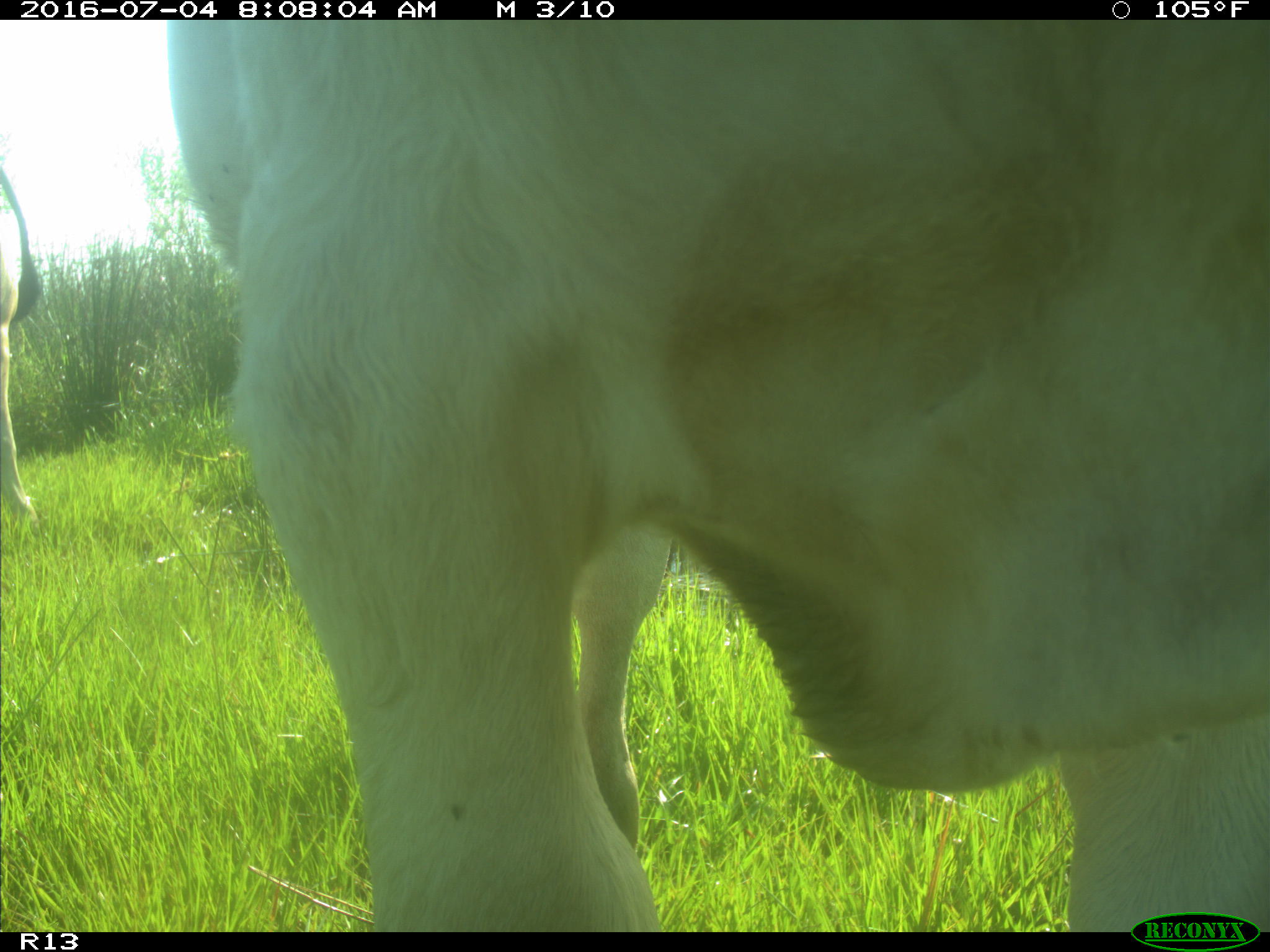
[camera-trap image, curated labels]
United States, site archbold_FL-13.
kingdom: Animalia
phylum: Chordata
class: Mammalia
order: Artiodactyla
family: Bovidae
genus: Bos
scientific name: Bos taurus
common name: domestic cow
Bos taurus (domestic cow).